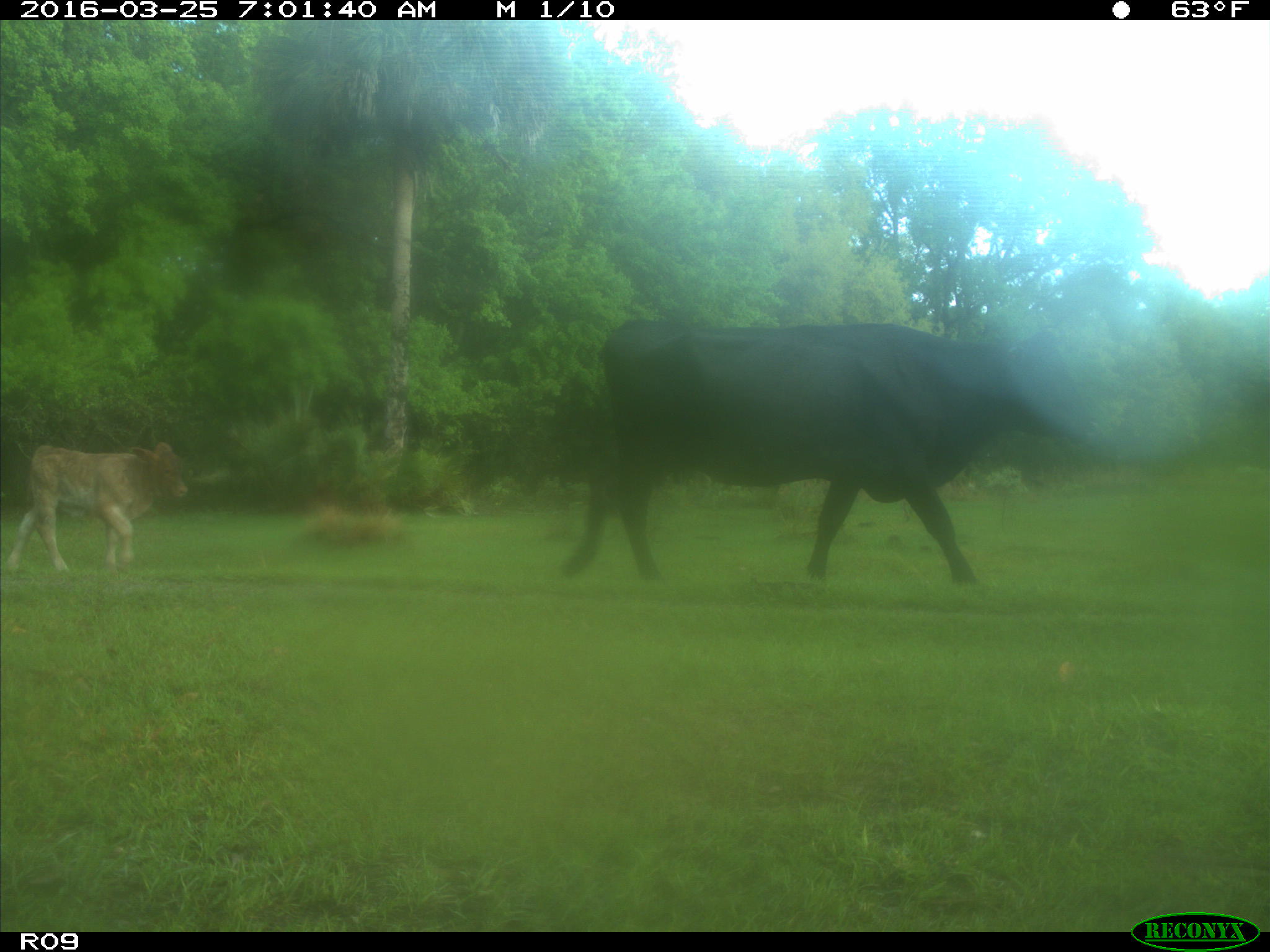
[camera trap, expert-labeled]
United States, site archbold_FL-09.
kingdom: Animalia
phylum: Chordata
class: Mammalia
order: Artiodactyla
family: Bovidae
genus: Bos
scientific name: Bos taurus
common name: domestic cow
Bos taurus (domestic cow).